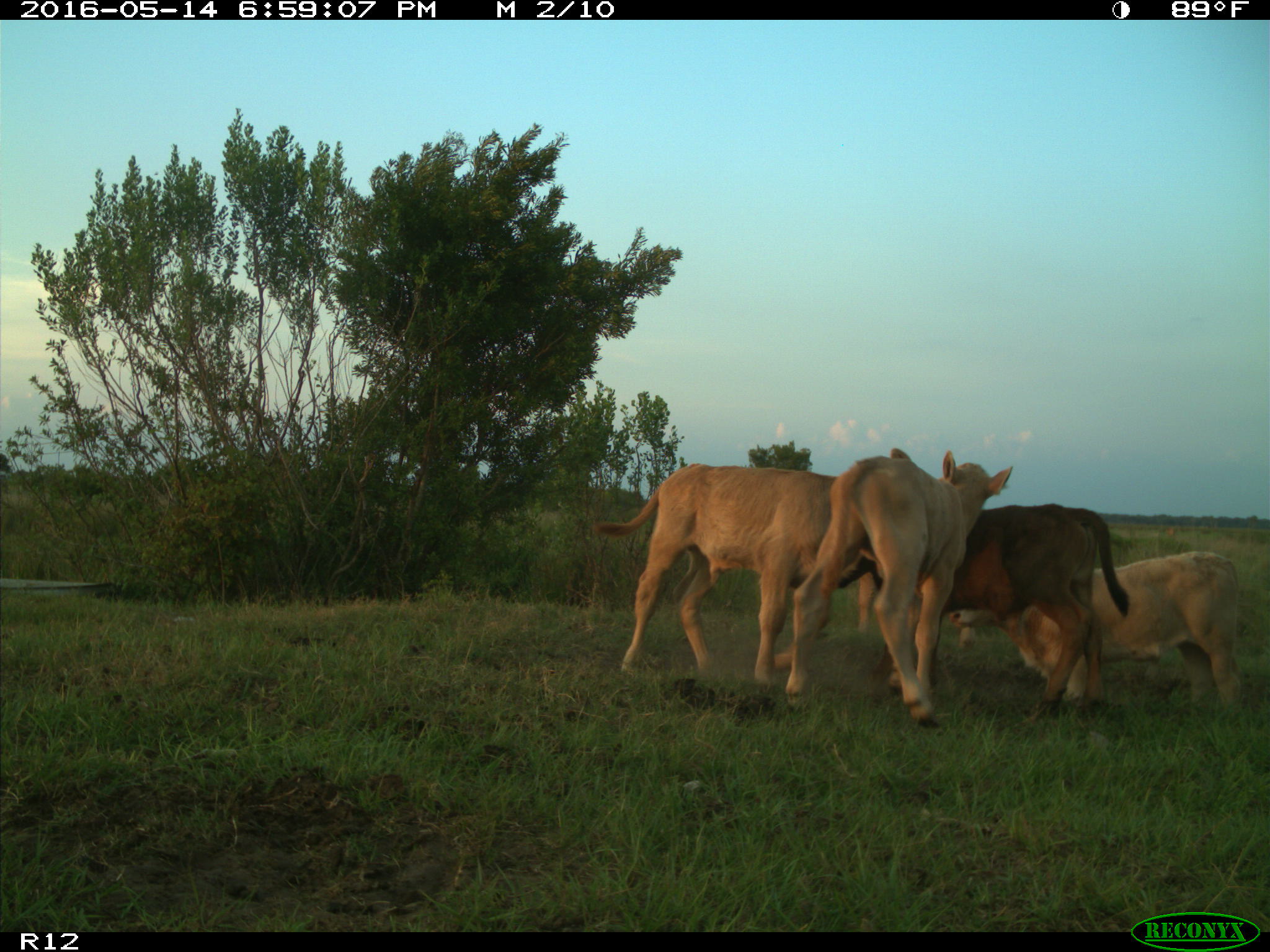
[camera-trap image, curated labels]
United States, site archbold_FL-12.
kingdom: Animalia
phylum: Chordata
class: Mammalia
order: Artiodactyla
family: Bovidae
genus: Bos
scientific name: Bos taurus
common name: domestic cow